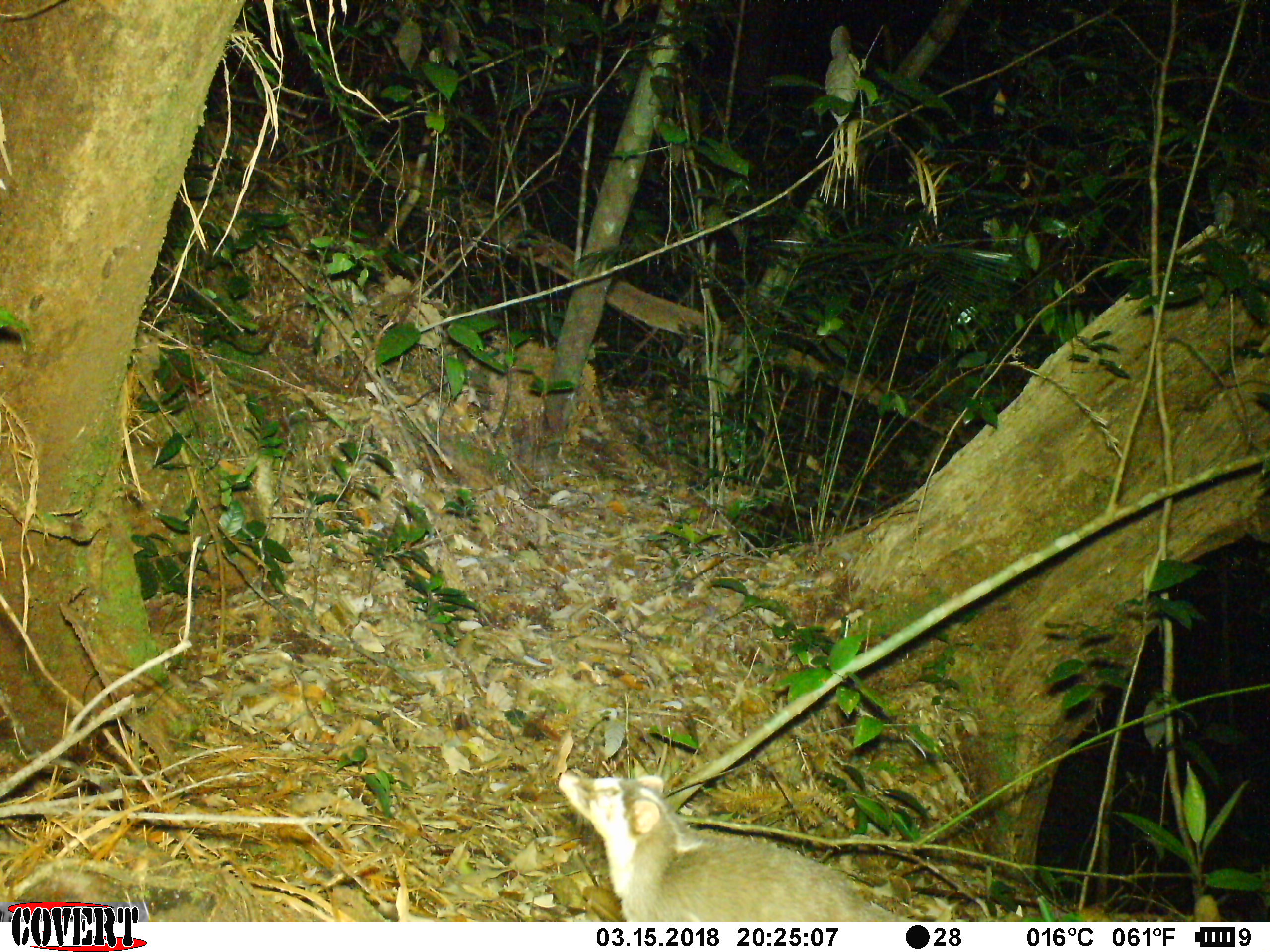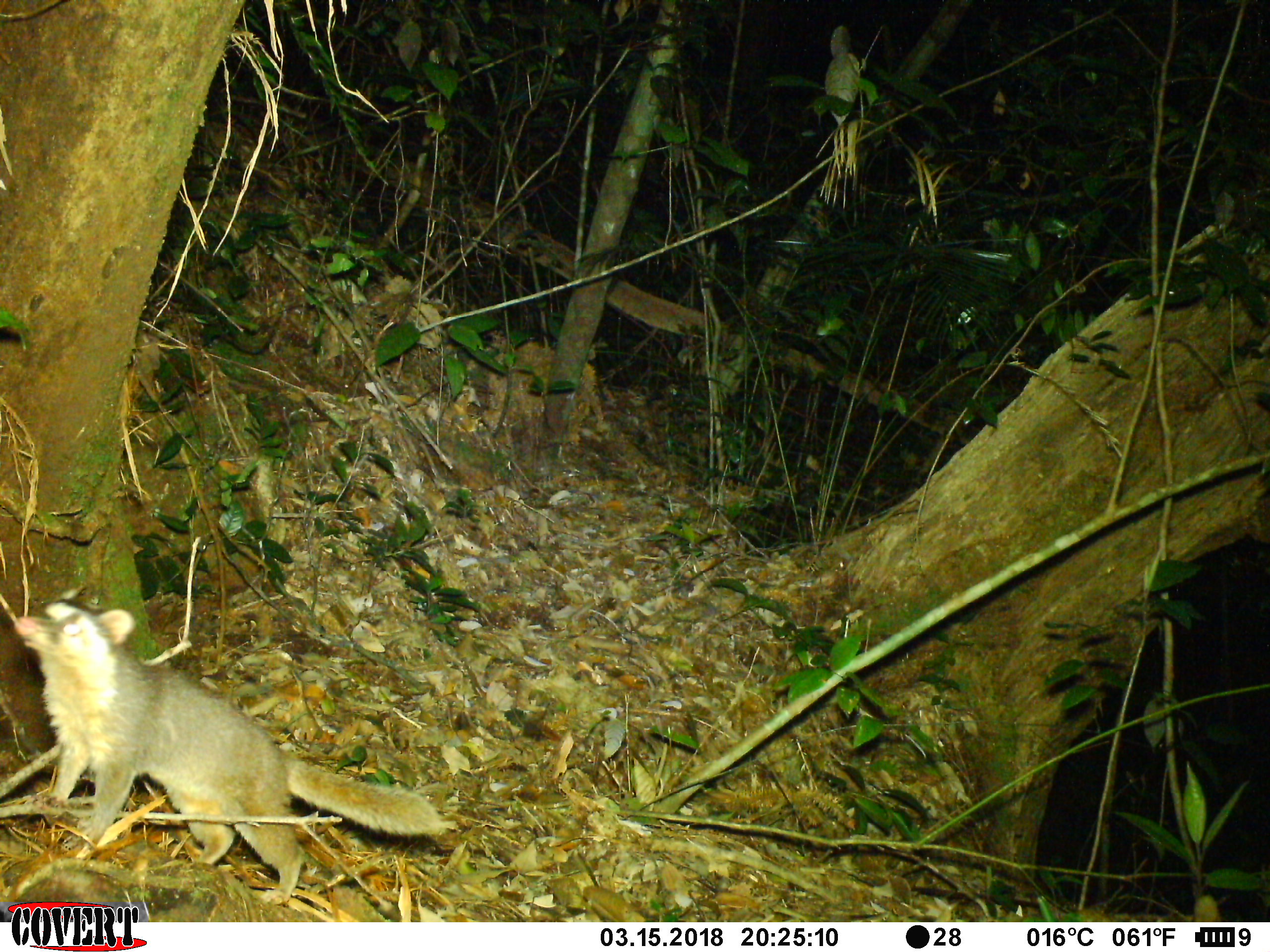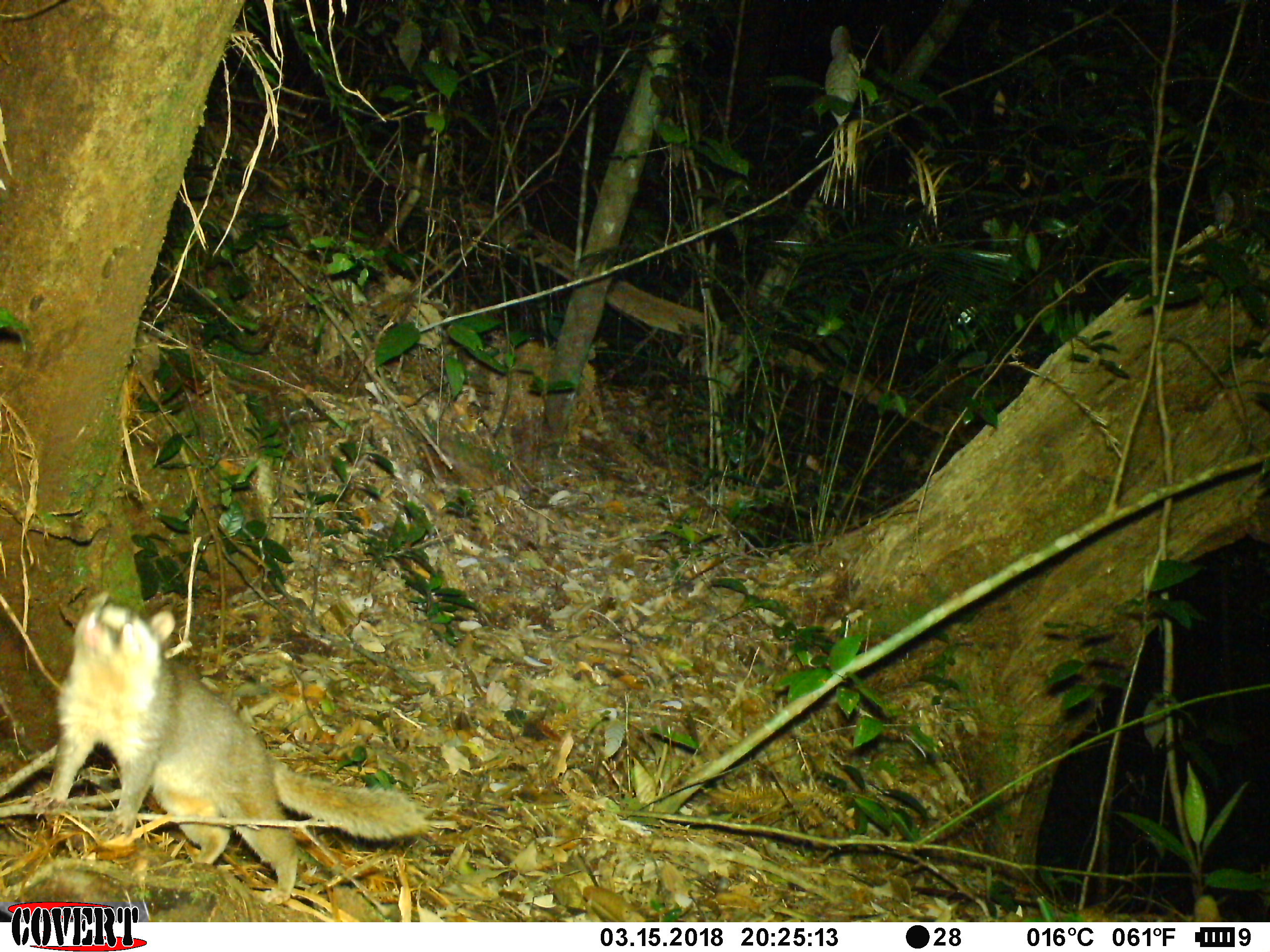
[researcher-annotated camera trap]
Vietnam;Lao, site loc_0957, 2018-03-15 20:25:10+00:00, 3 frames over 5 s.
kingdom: Animalia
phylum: Chordata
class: Mammalia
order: Carnivora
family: Mustelidae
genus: Melogale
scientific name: Melogale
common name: ferret badger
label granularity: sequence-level